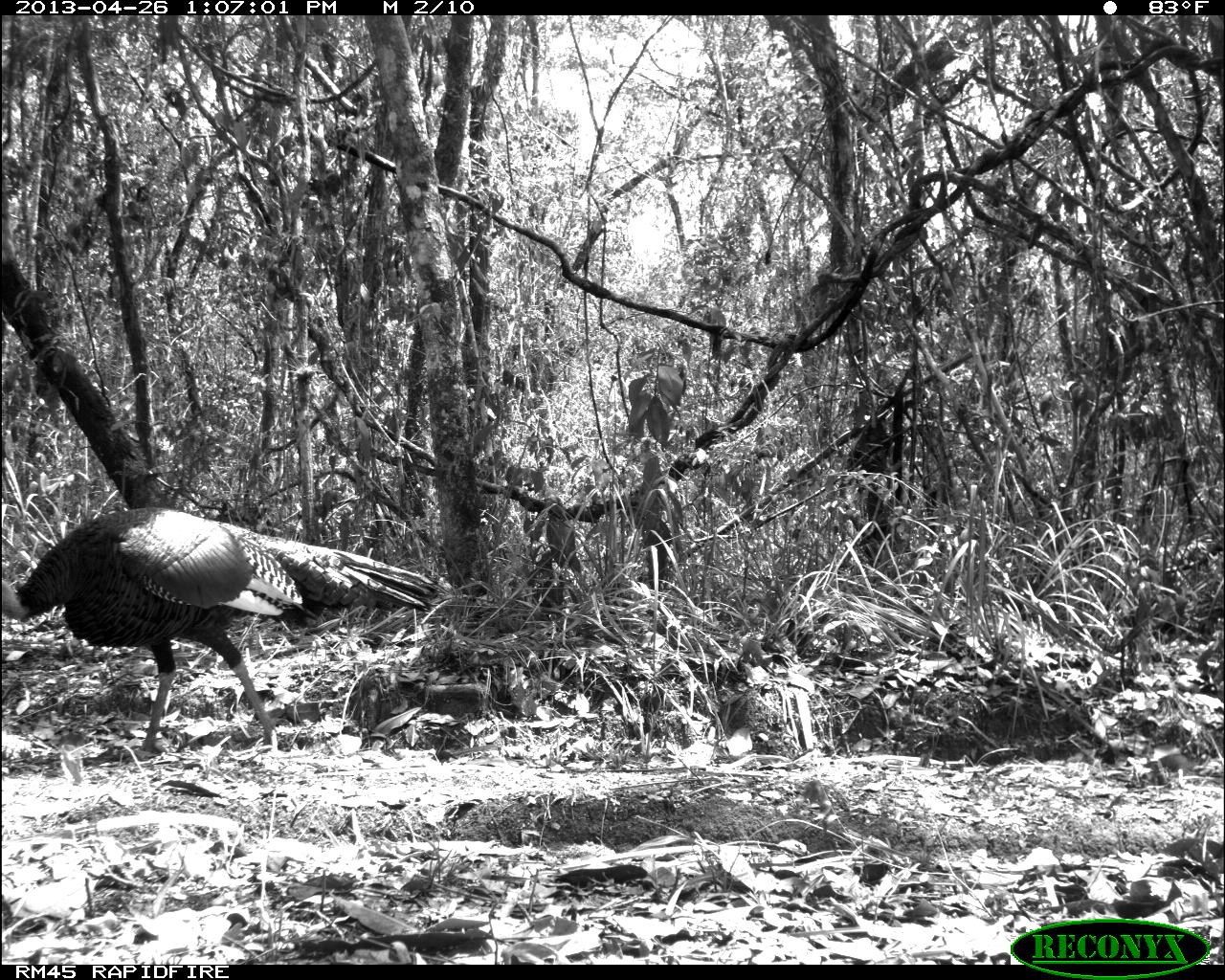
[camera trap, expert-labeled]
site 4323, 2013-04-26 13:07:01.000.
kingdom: Animalia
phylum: Chordata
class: Aves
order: Galliformes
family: Phasianidae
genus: Meleagris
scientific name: Meleagris ocellata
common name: ocellated turkey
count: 1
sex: female